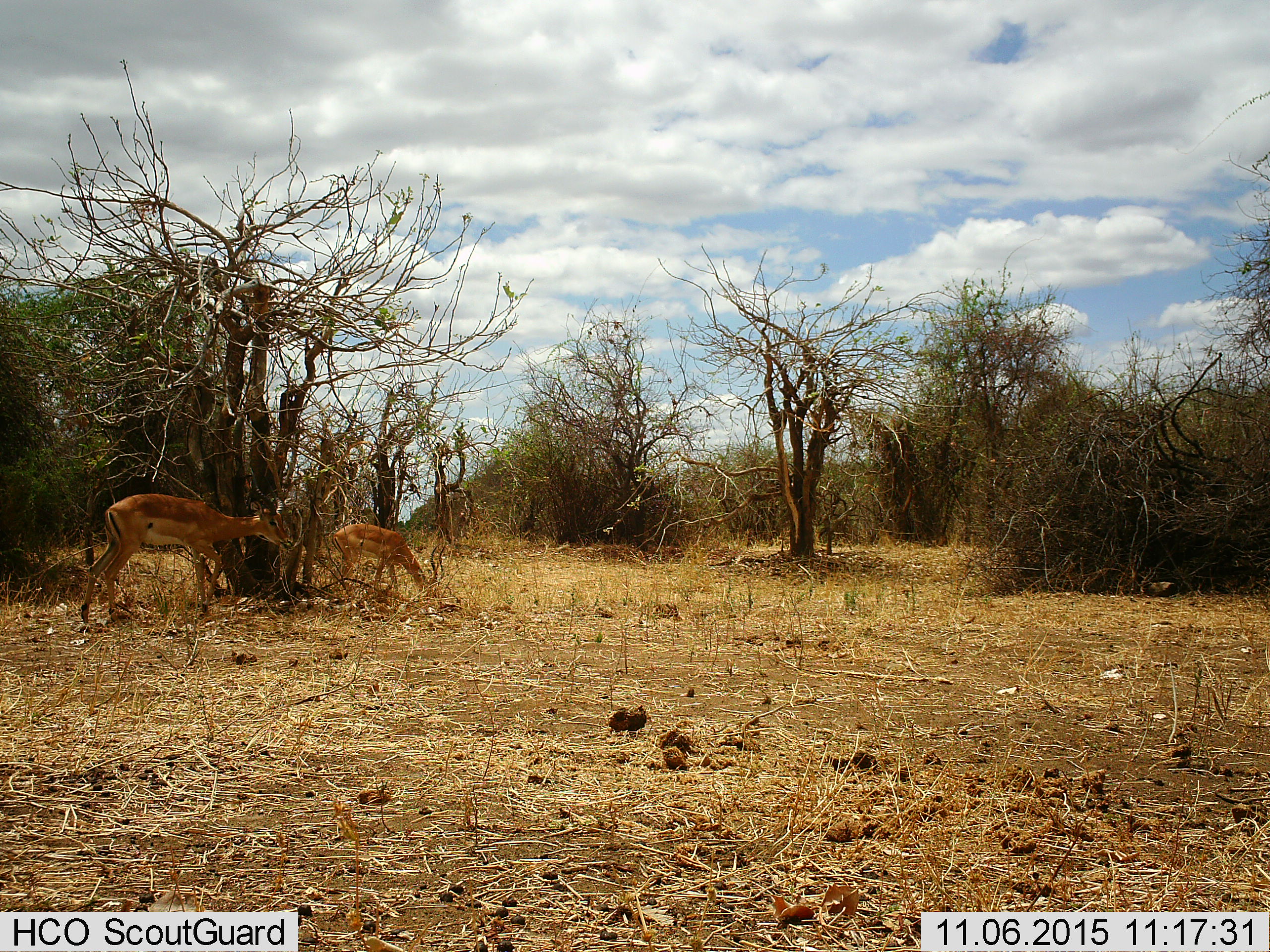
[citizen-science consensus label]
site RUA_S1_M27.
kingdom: Animalia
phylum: Chordata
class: Mammalia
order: Artiodactyla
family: Bovidae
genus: Aepyceros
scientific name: Aepyceros melampus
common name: impala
Impala (Aepyceros melampus), count 2. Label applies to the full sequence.